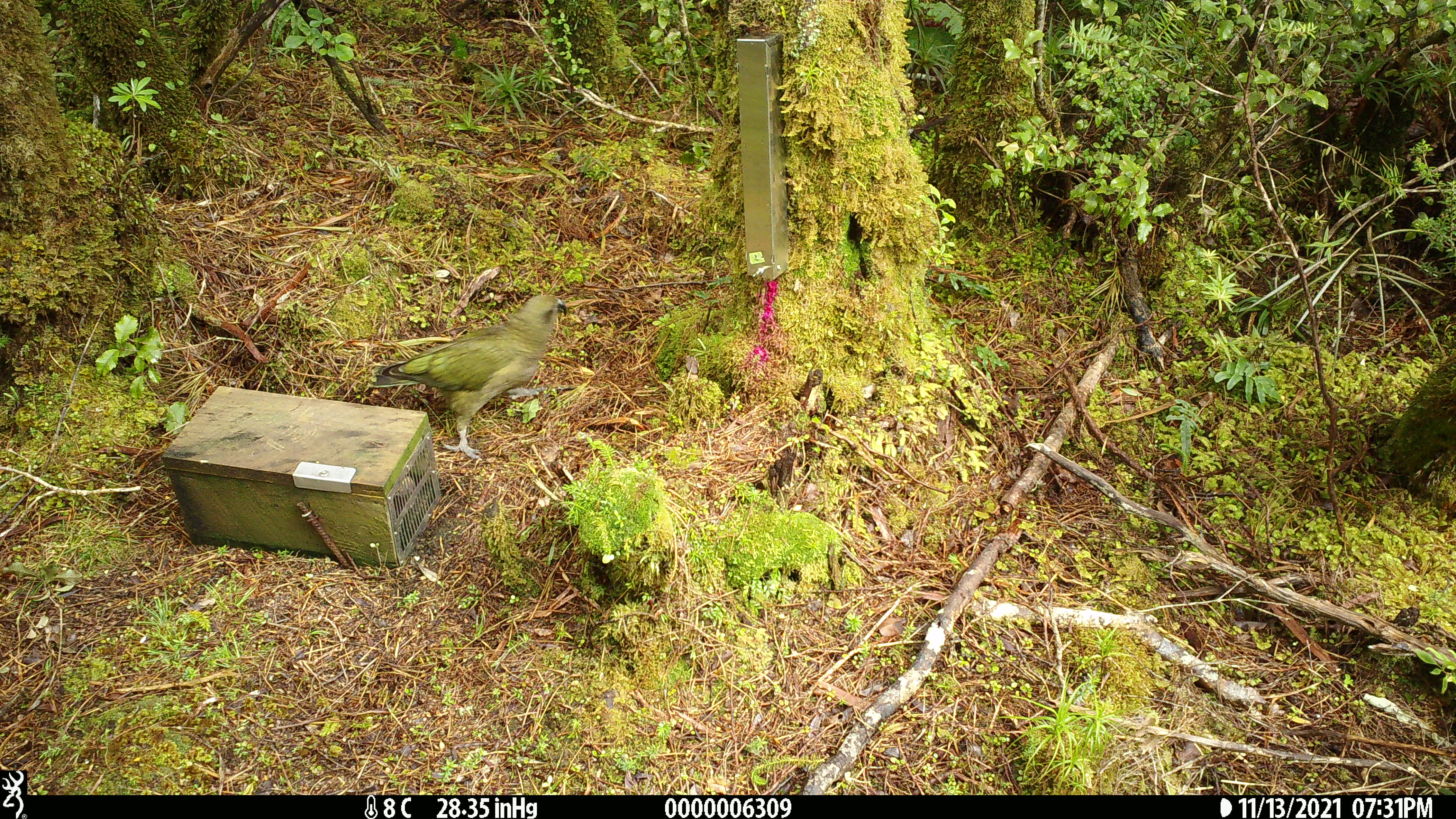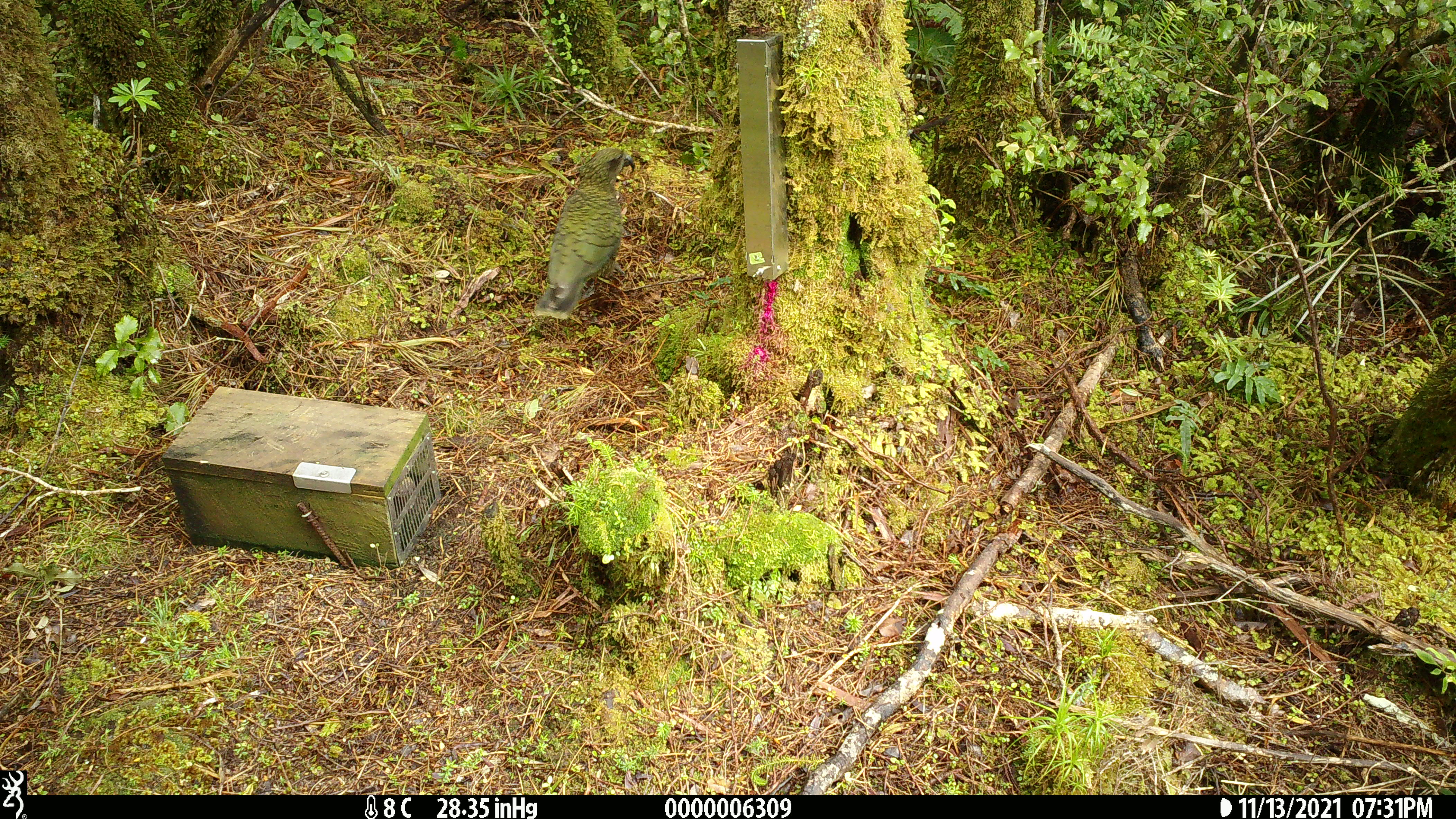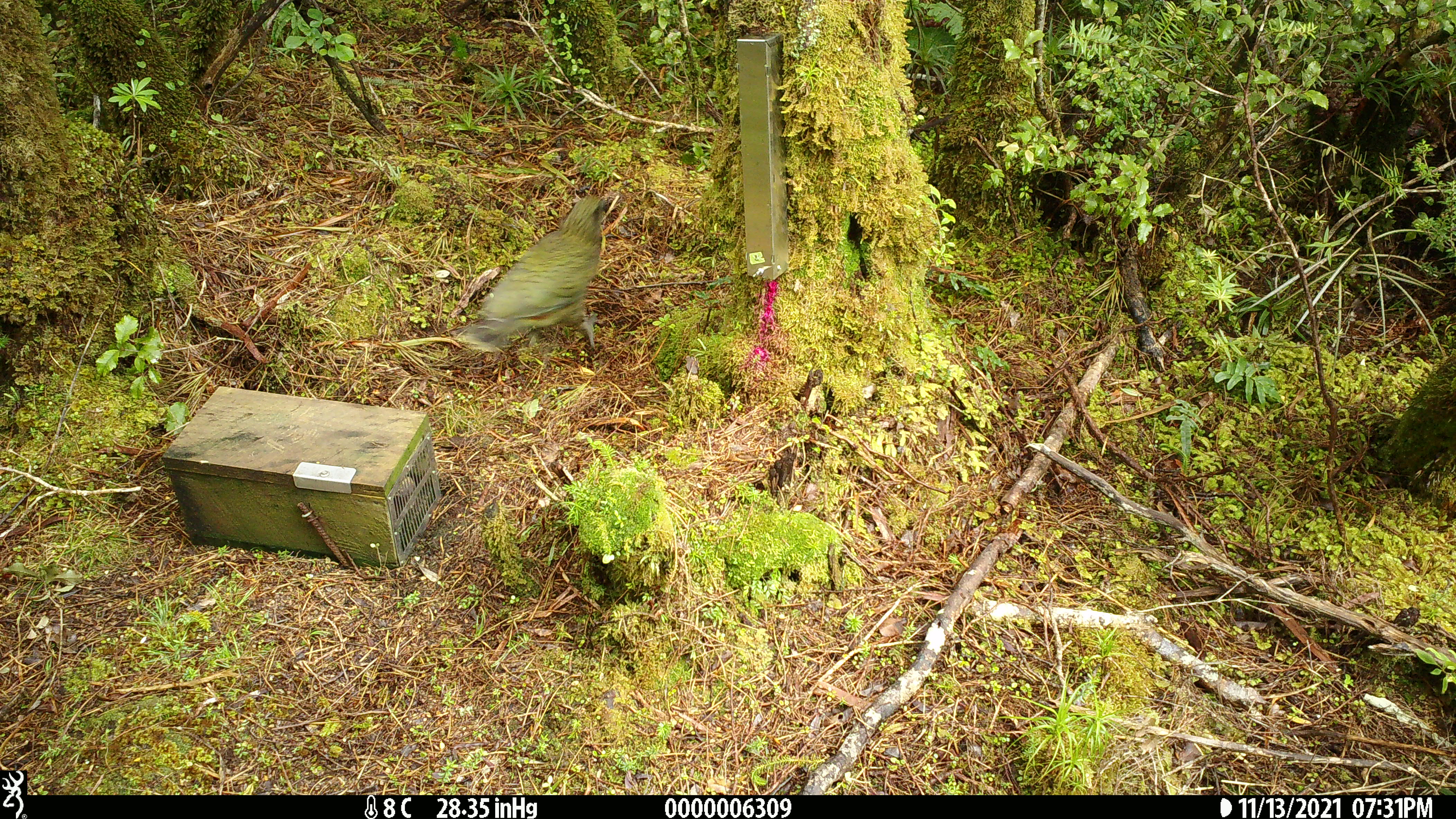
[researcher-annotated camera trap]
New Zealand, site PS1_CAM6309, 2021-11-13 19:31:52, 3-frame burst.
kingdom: Animalia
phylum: Chordata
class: Aves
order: Psittaciformes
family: Strigopidae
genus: Nestor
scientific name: Nestor notabilis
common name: kea